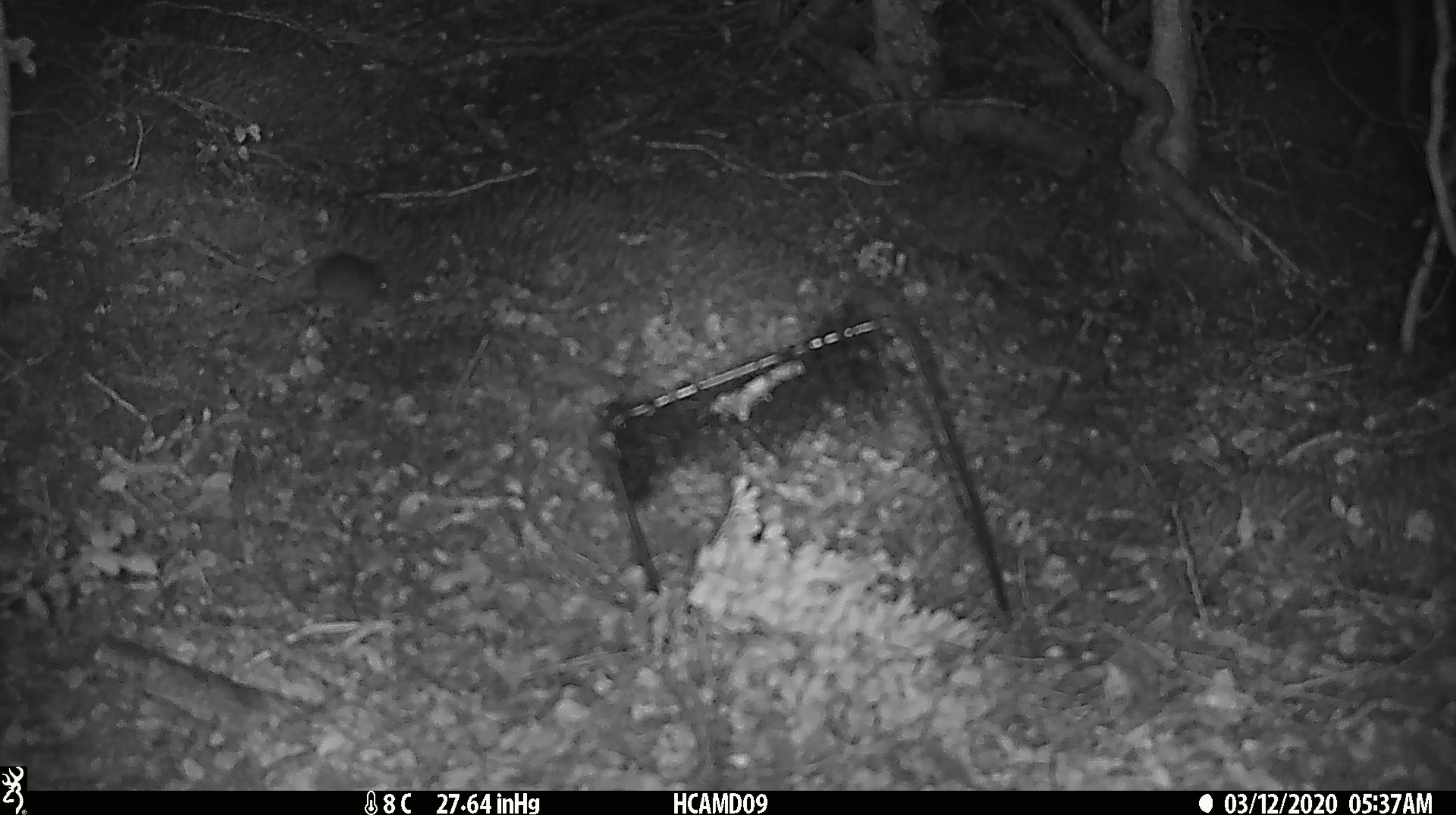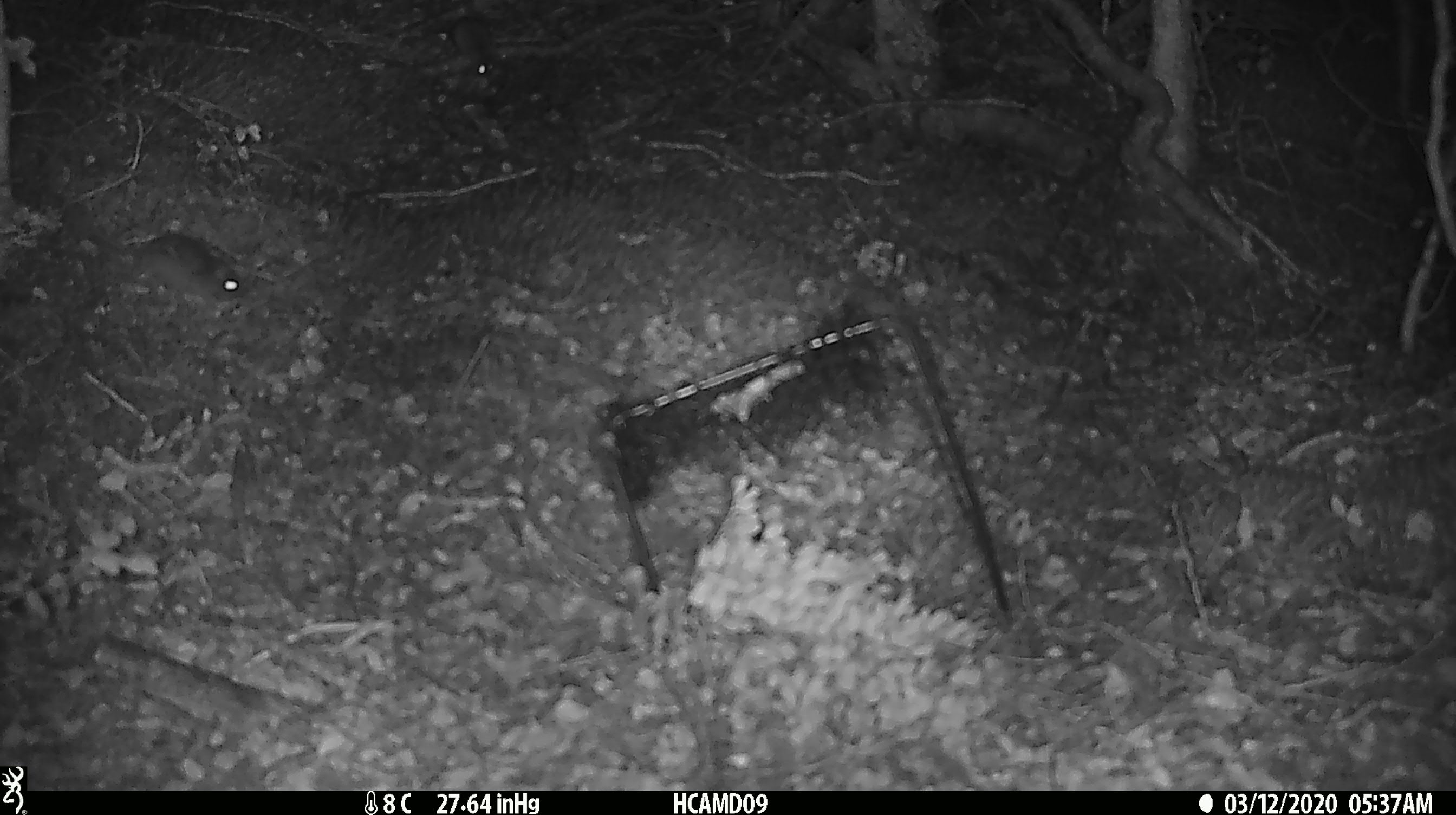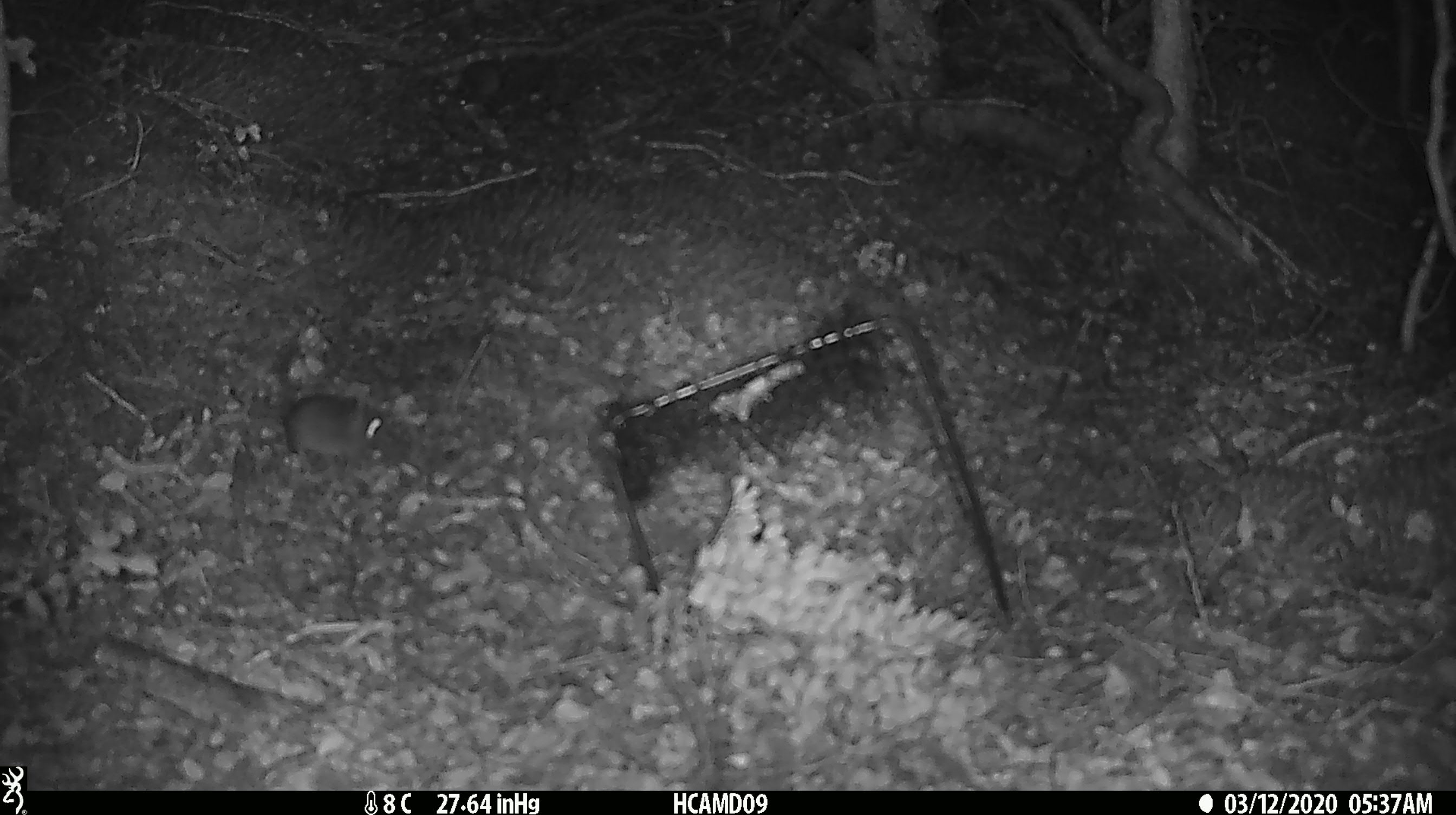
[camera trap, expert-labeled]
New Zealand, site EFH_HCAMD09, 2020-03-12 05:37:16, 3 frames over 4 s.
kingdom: Animalia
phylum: Chordata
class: Mammalia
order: Rodentia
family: Muridae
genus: Mus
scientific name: Mus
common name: mouse